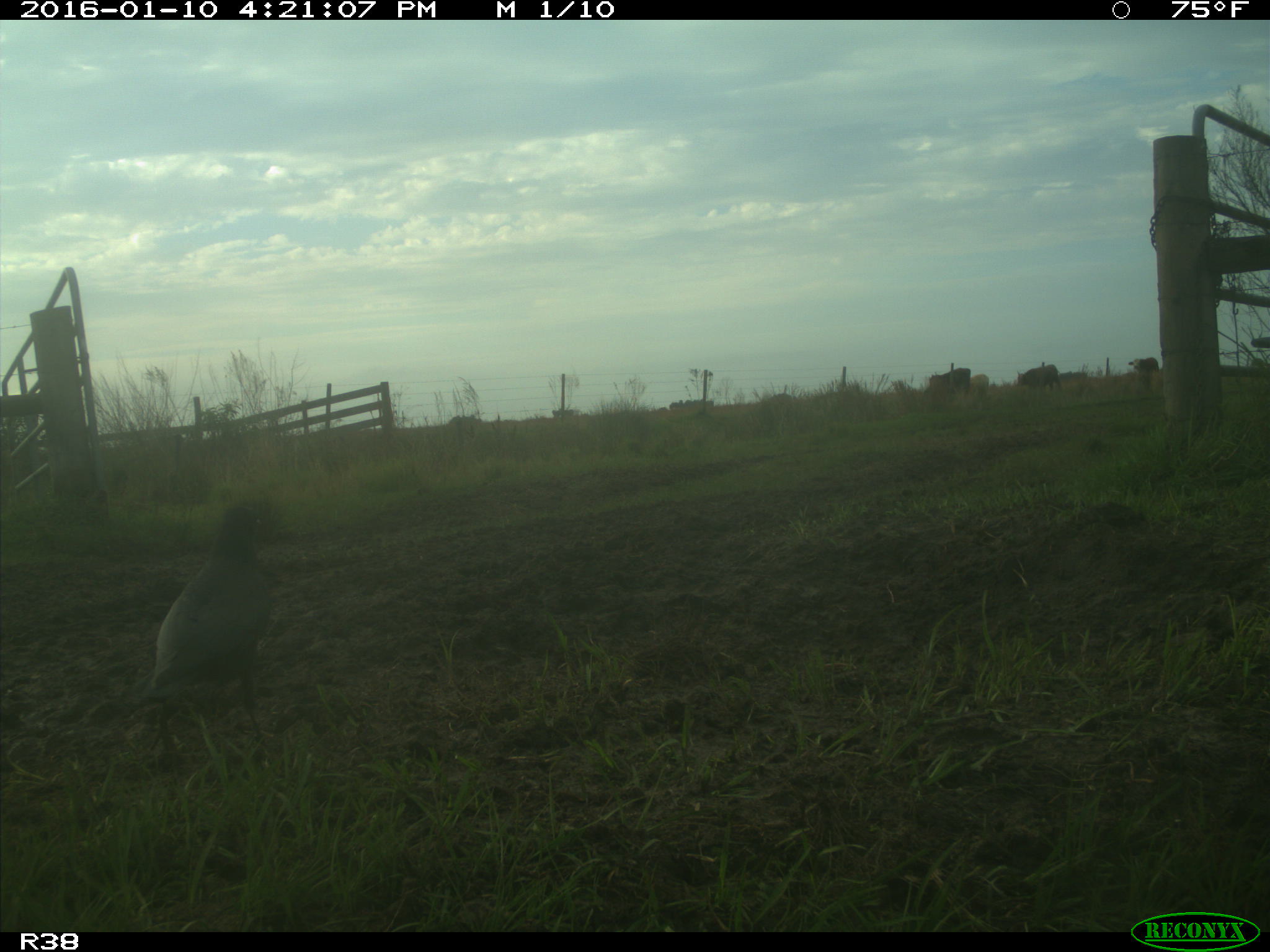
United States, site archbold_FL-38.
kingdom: Animalia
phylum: Chordata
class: Aves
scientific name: Aves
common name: birds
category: unidentified bird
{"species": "unidentified bird (birds) (Aves)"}